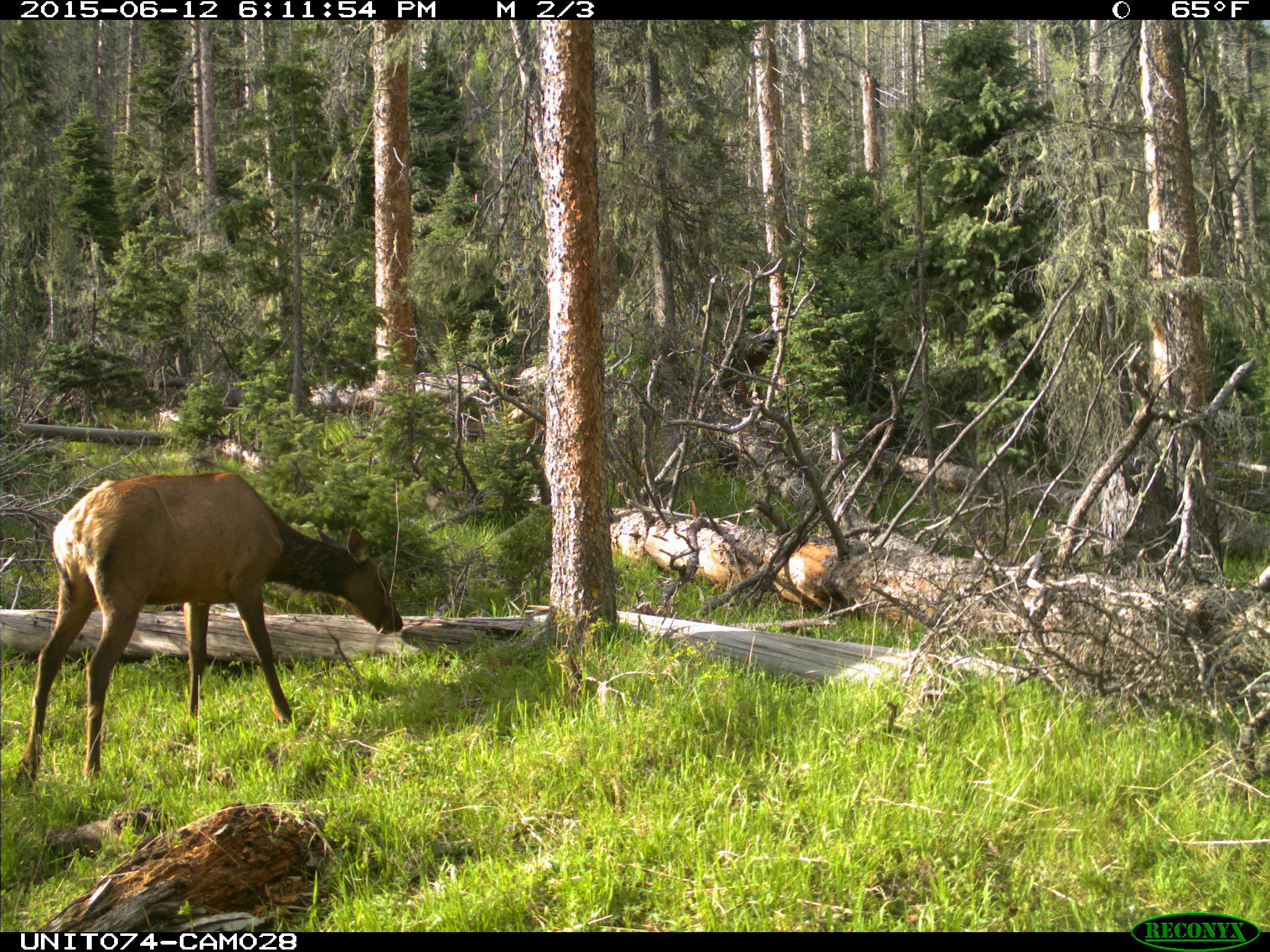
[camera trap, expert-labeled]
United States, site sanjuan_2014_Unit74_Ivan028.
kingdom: Animalia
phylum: Chordata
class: Mammalia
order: Artiodactyla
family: Cervidae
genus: Cervus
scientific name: Cervus elaphus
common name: red deer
Cervus elaphus (red deer).